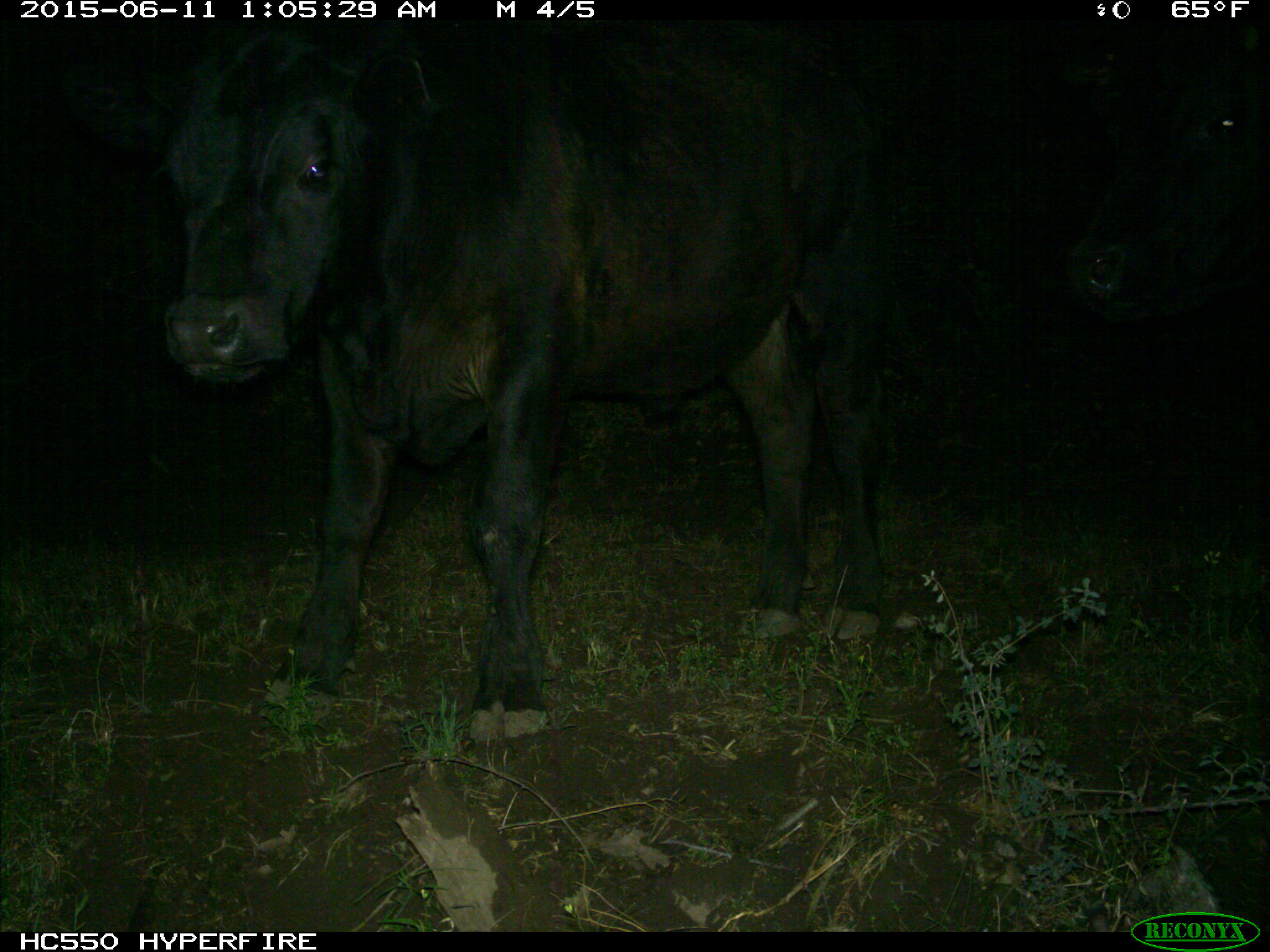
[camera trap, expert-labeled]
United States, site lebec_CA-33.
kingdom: Animalia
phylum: Chordata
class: Mammalia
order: Artiodactyla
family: Bovidae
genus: Bos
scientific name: Bos taurus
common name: domestic cow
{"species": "Bos taurus (domestic cow)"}